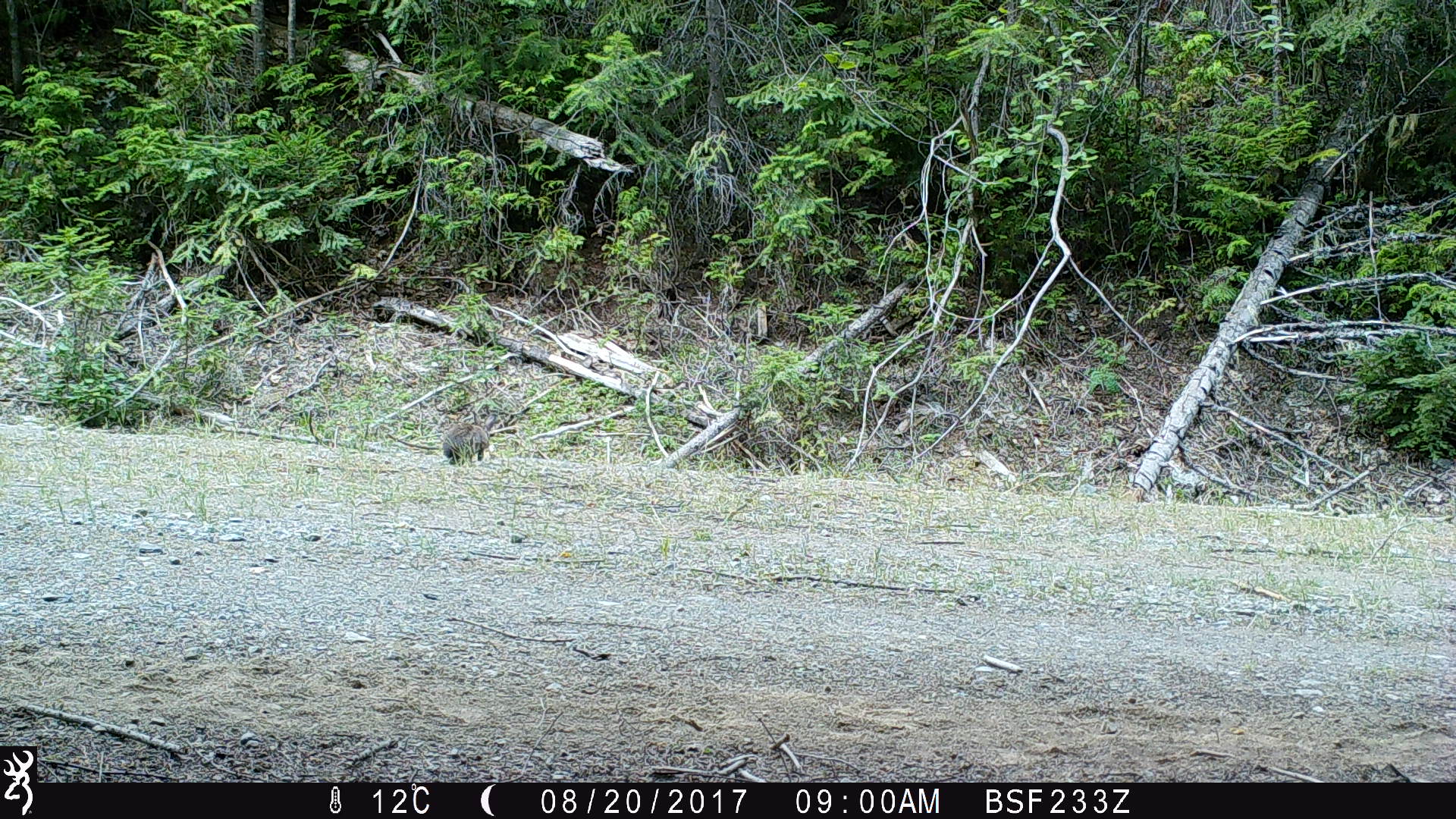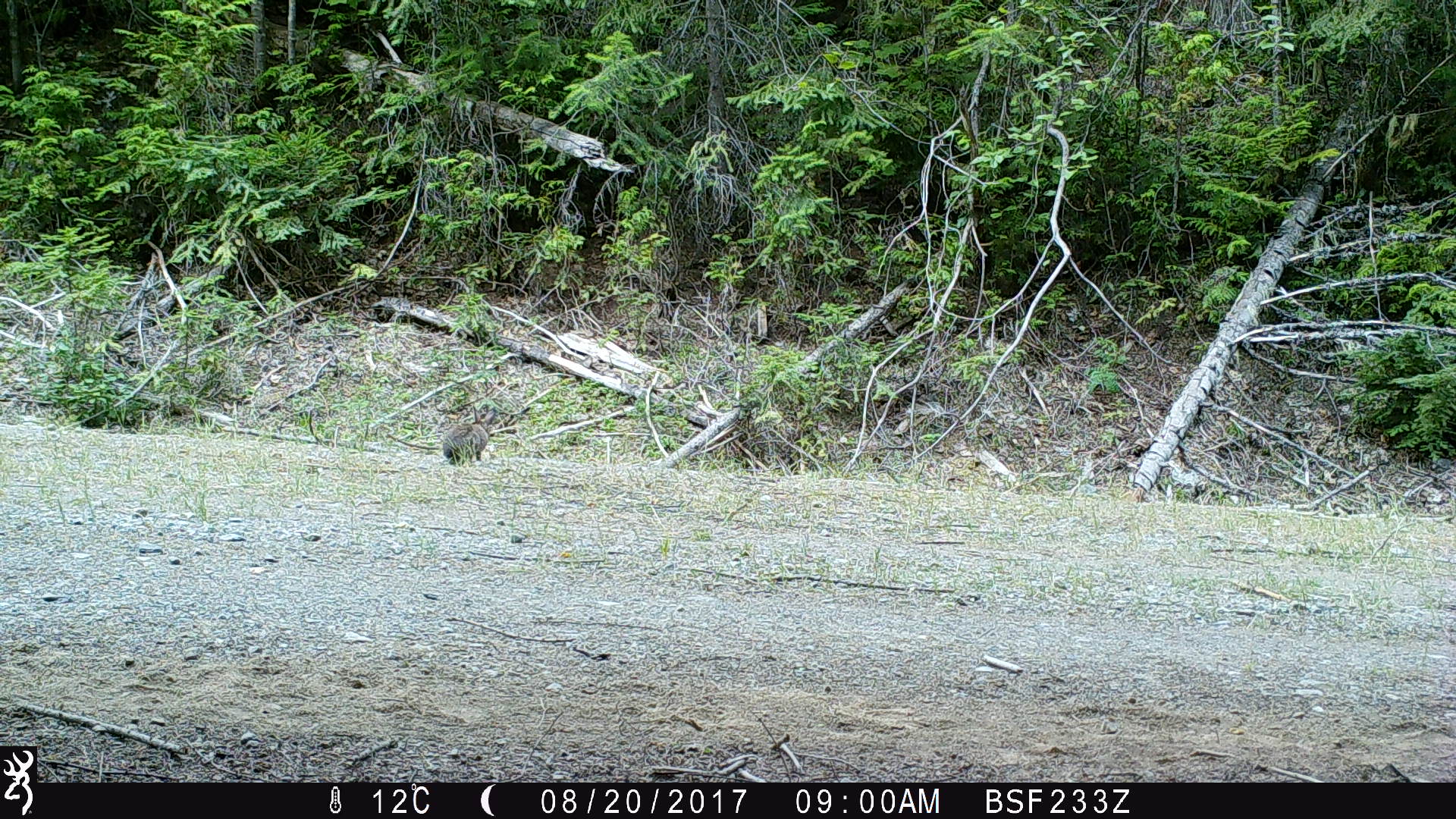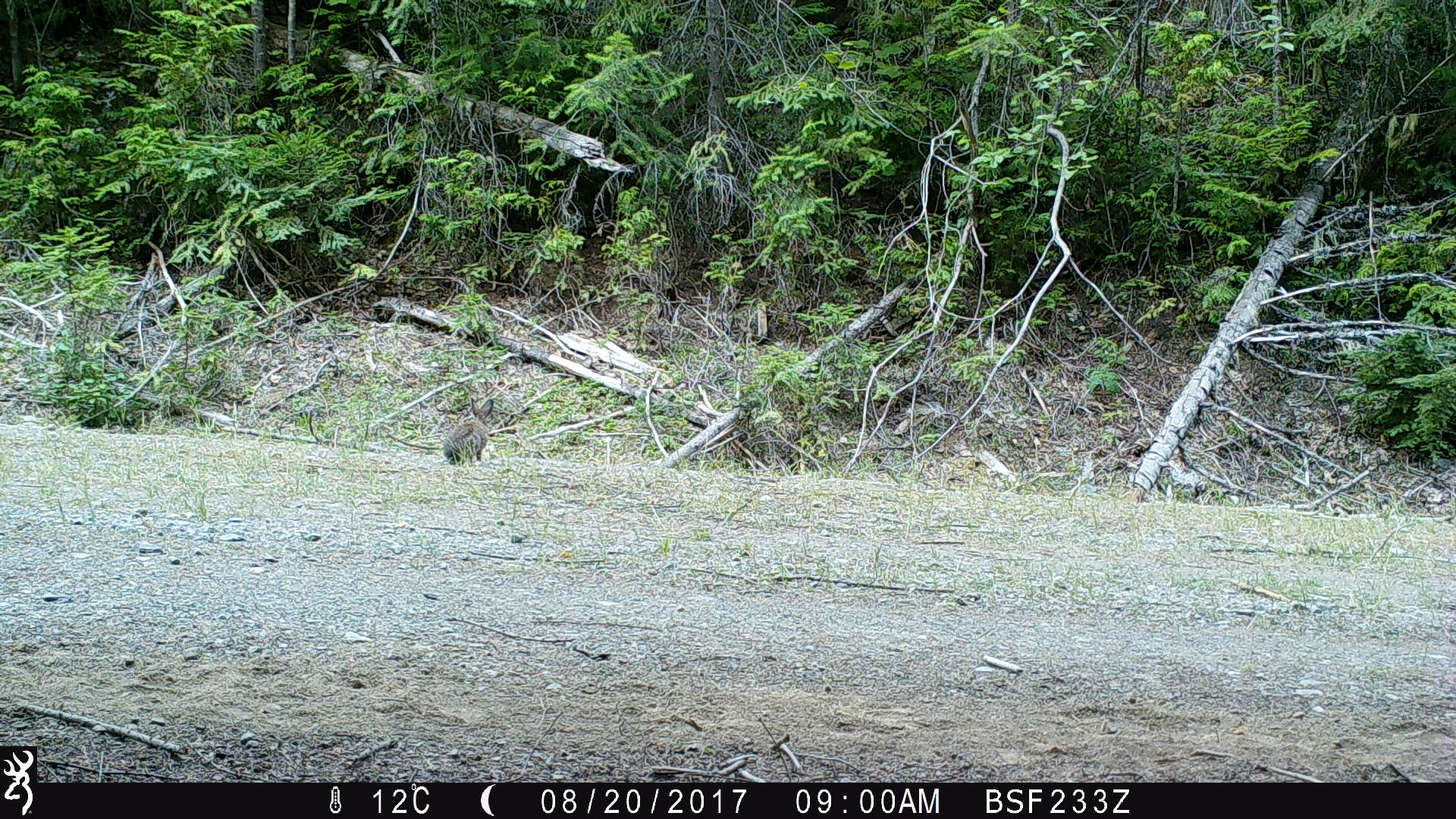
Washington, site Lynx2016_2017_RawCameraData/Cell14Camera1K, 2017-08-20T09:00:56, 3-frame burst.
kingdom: Animalia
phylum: Chordata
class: Mammalia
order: Lagomorpha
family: Leporidae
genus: Lepus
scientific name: Lepus americanus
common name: snowshoe hare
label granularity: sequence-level